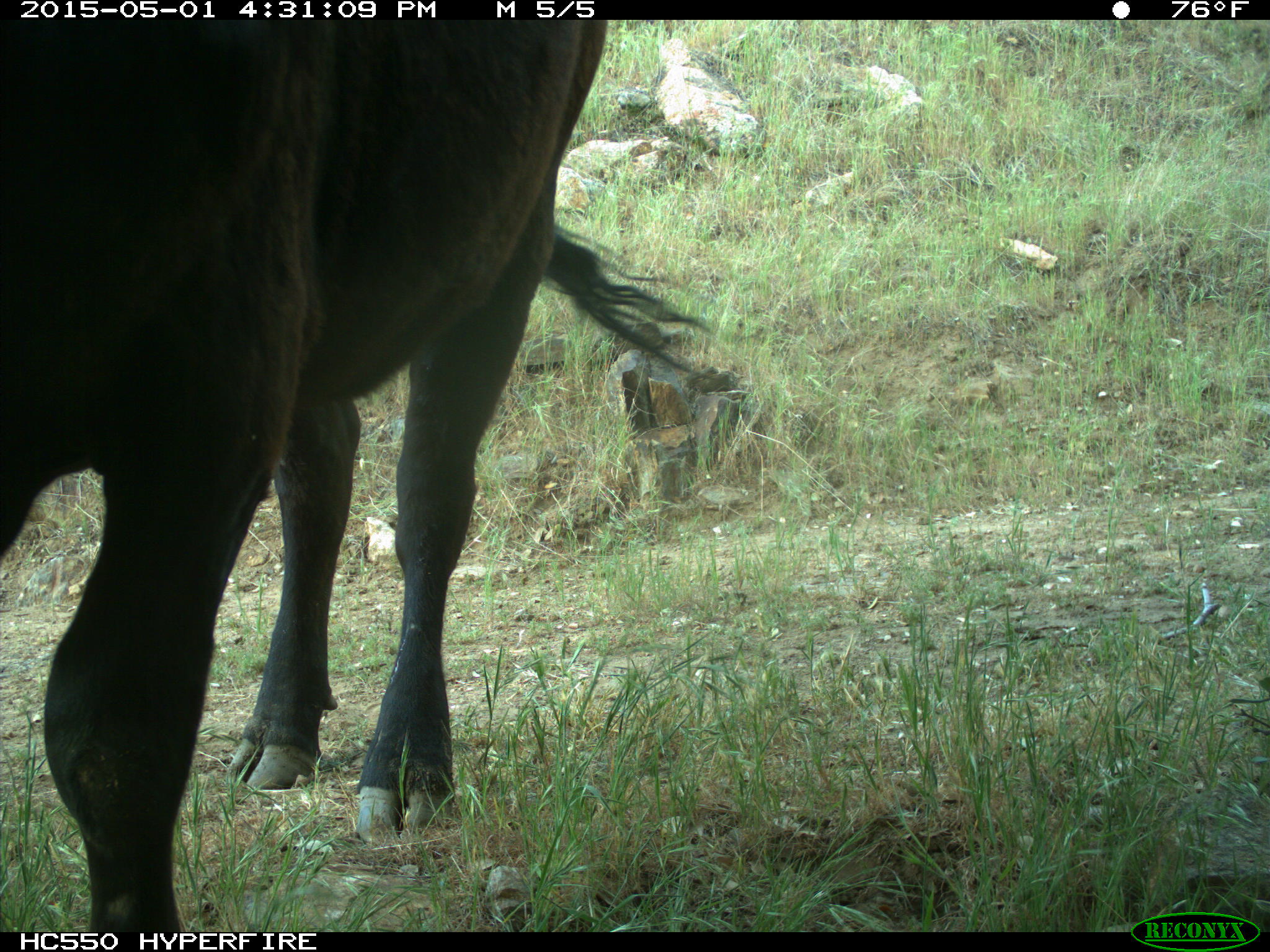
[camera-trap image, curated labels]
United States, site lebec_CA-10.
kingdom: Animalia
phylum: Chordata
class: Mammalia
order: Artiodactyla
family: Bovidae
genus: Bos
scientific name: Bos taurus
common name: domestic cow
Bos taurus (domestic cow).